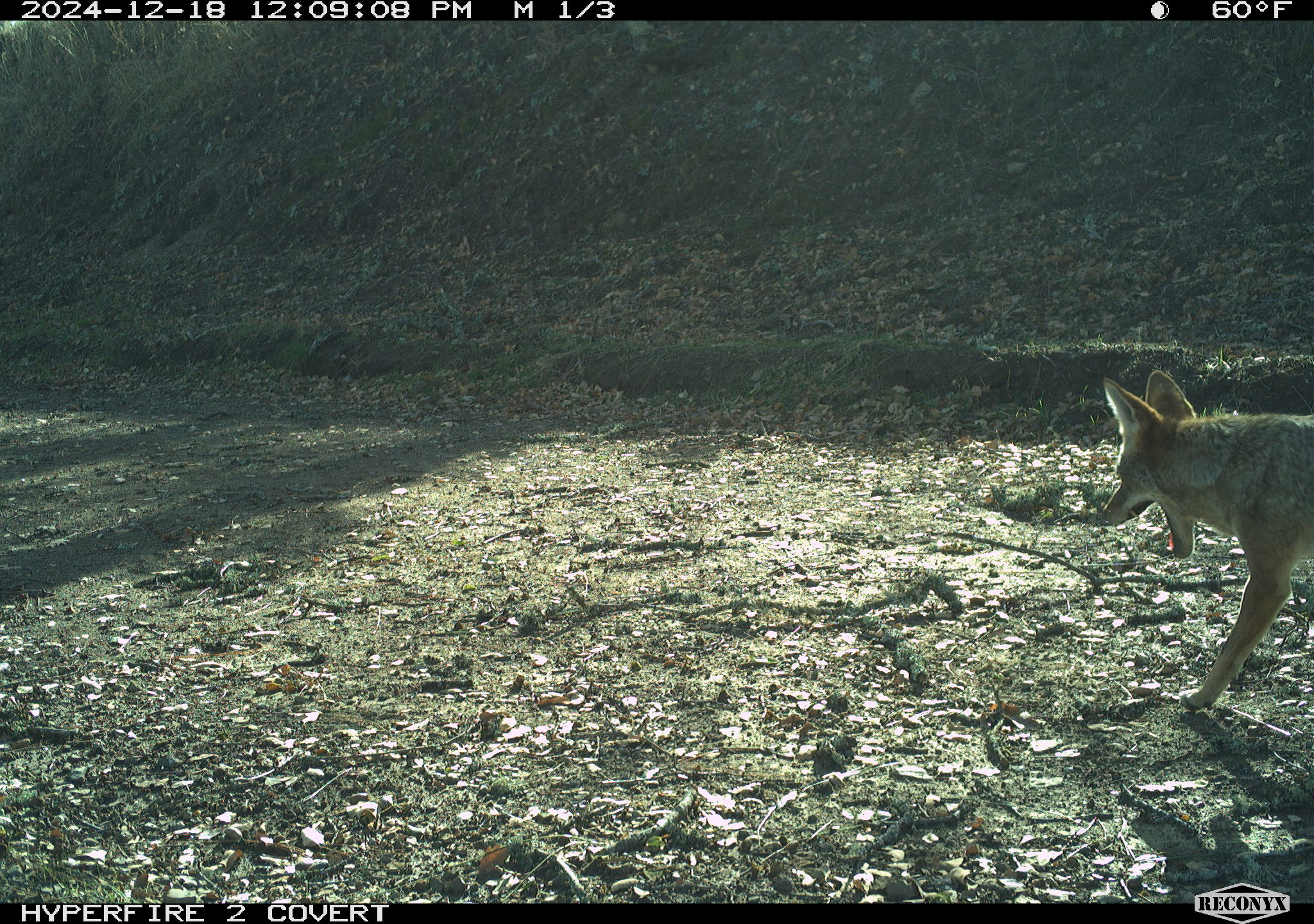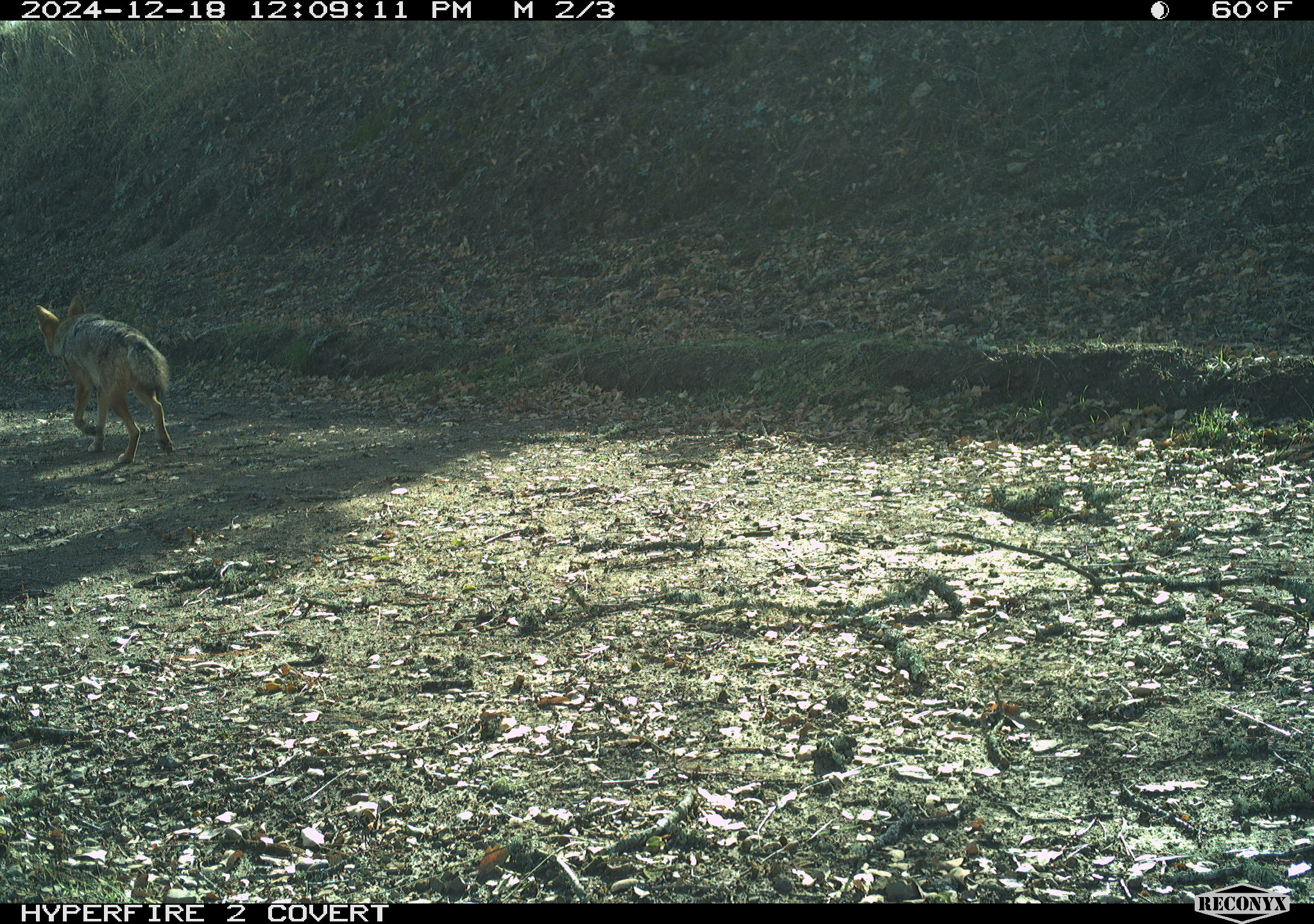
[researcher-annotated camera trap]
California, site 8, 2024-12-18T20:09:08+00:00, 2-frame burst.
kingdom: Animalia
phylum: Chordata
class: Mammalia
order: Carnivora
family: Canidae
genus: Canis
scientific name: Canis latrans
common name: coyote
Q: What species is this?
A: Coyote (Canis latrans).